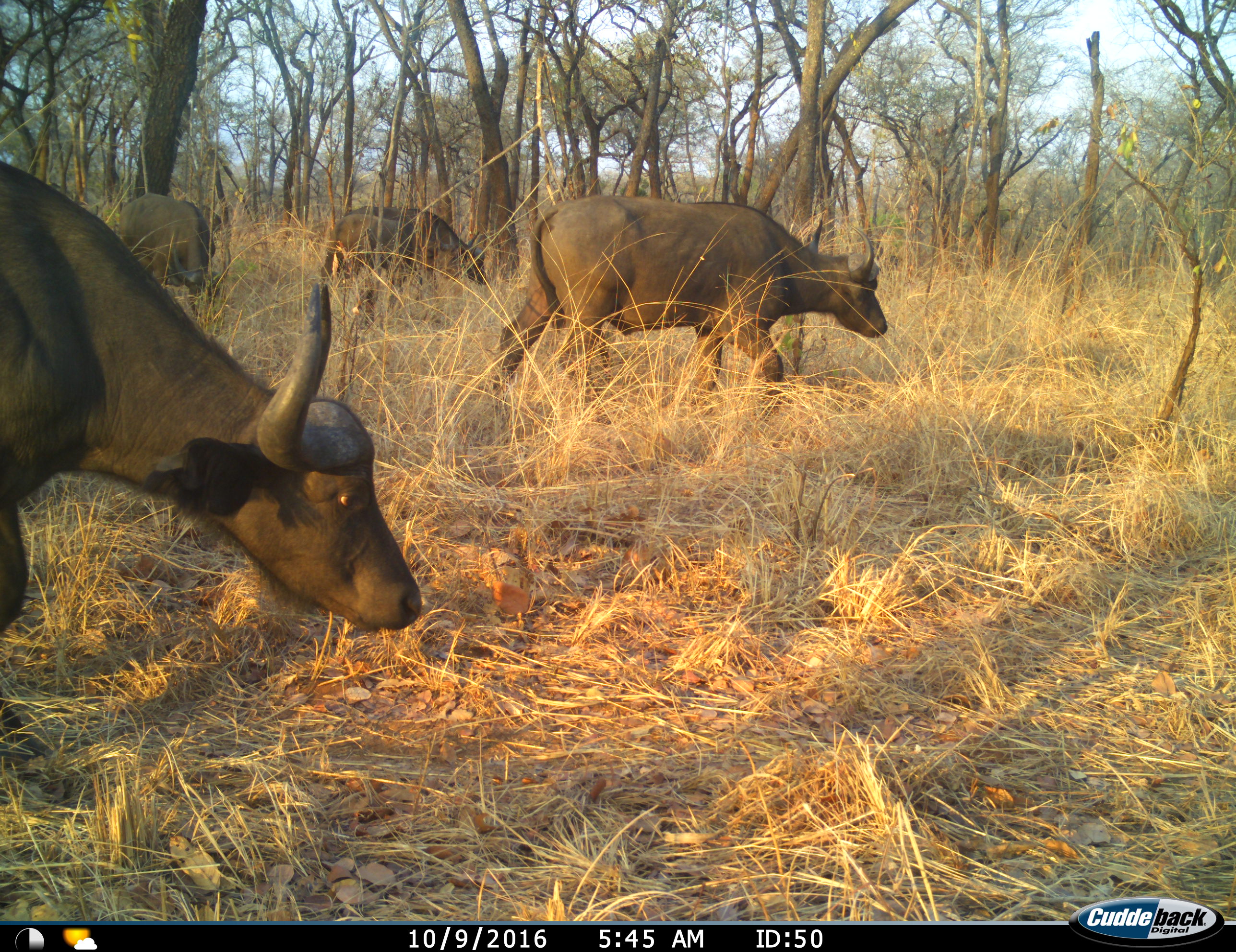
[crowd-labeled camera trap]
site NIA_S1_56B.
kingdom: Animalia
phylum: Chordata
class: Mammalia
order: Artiodactyla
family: Bovidae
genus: Syncerus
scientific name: Syncerus caffer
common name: african buffalo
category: buffalo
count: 4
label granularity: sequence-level